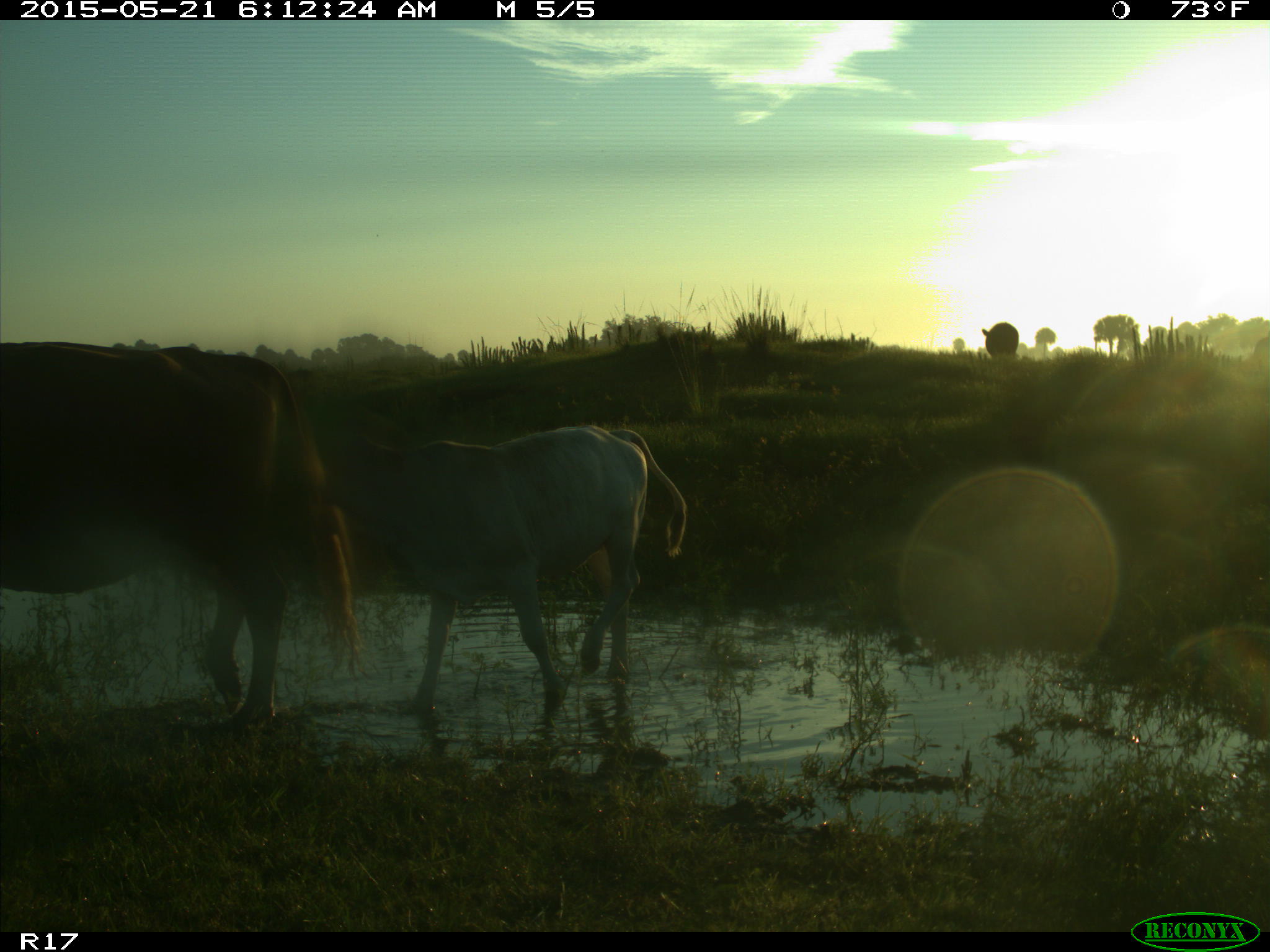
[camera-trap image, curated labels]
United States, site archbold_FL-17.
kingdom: Animalia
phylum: Chordata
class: Mammalia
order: Artiodactyla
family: Bovidae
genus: Bos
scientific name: Bos taurus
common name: domestic cow